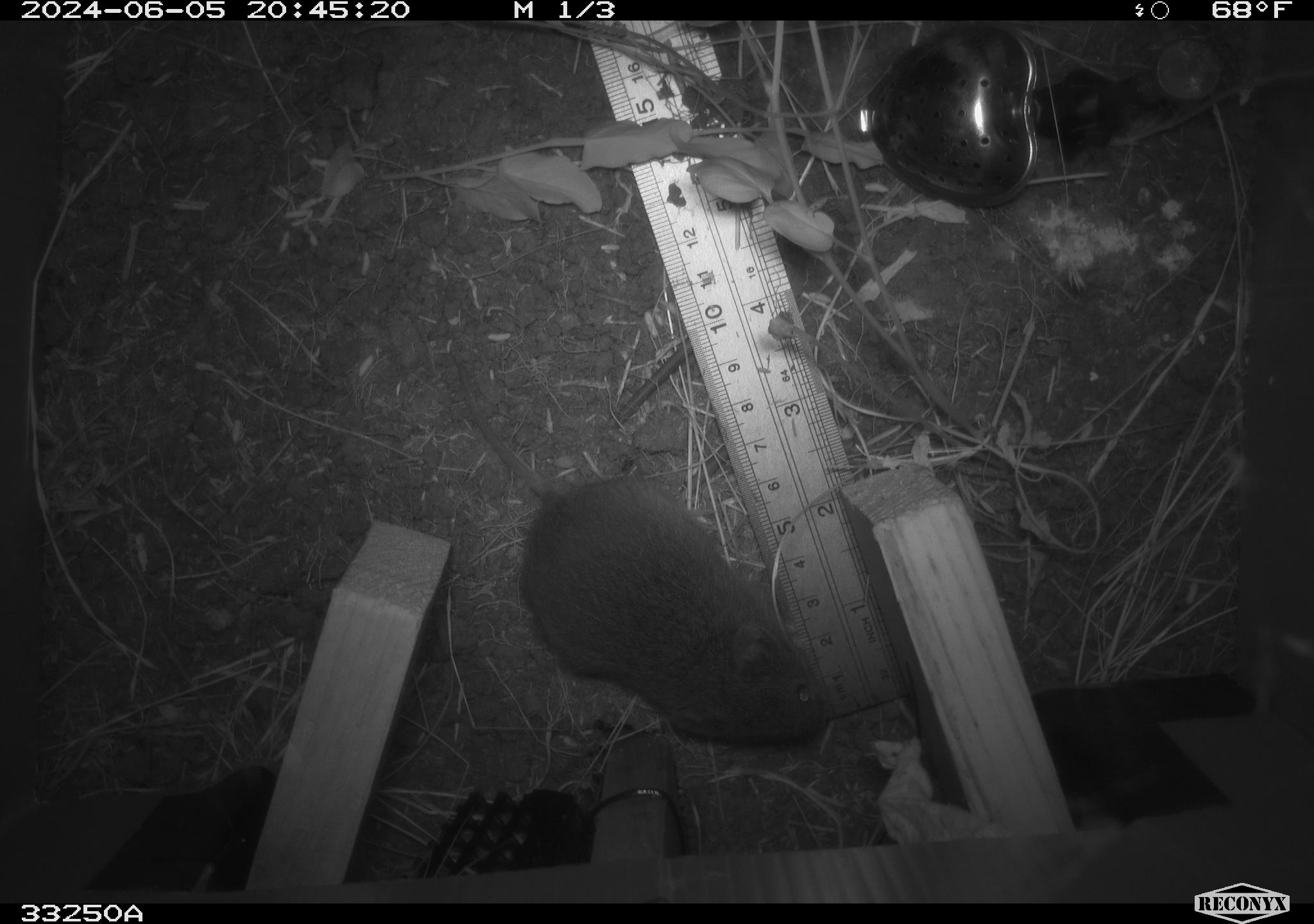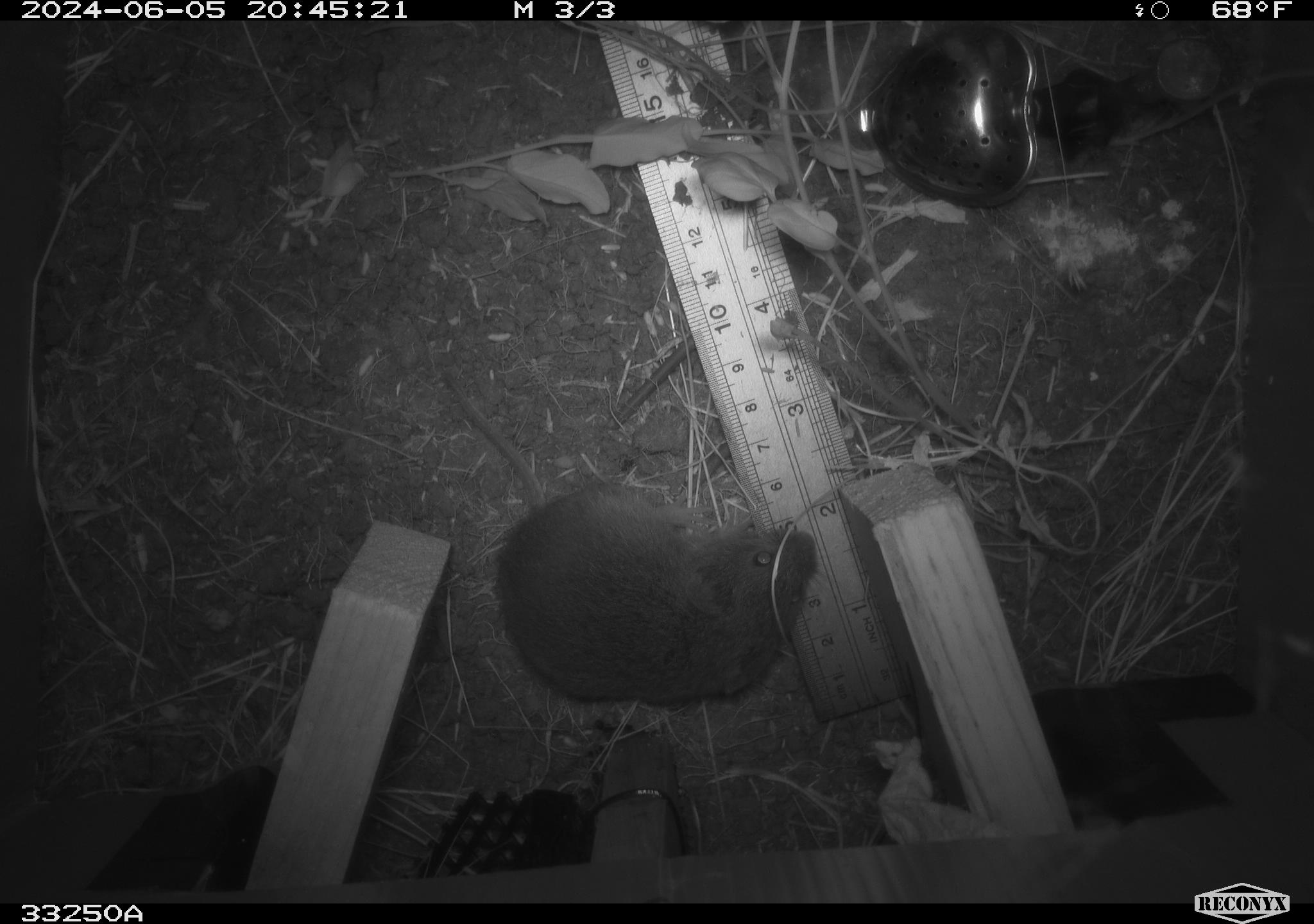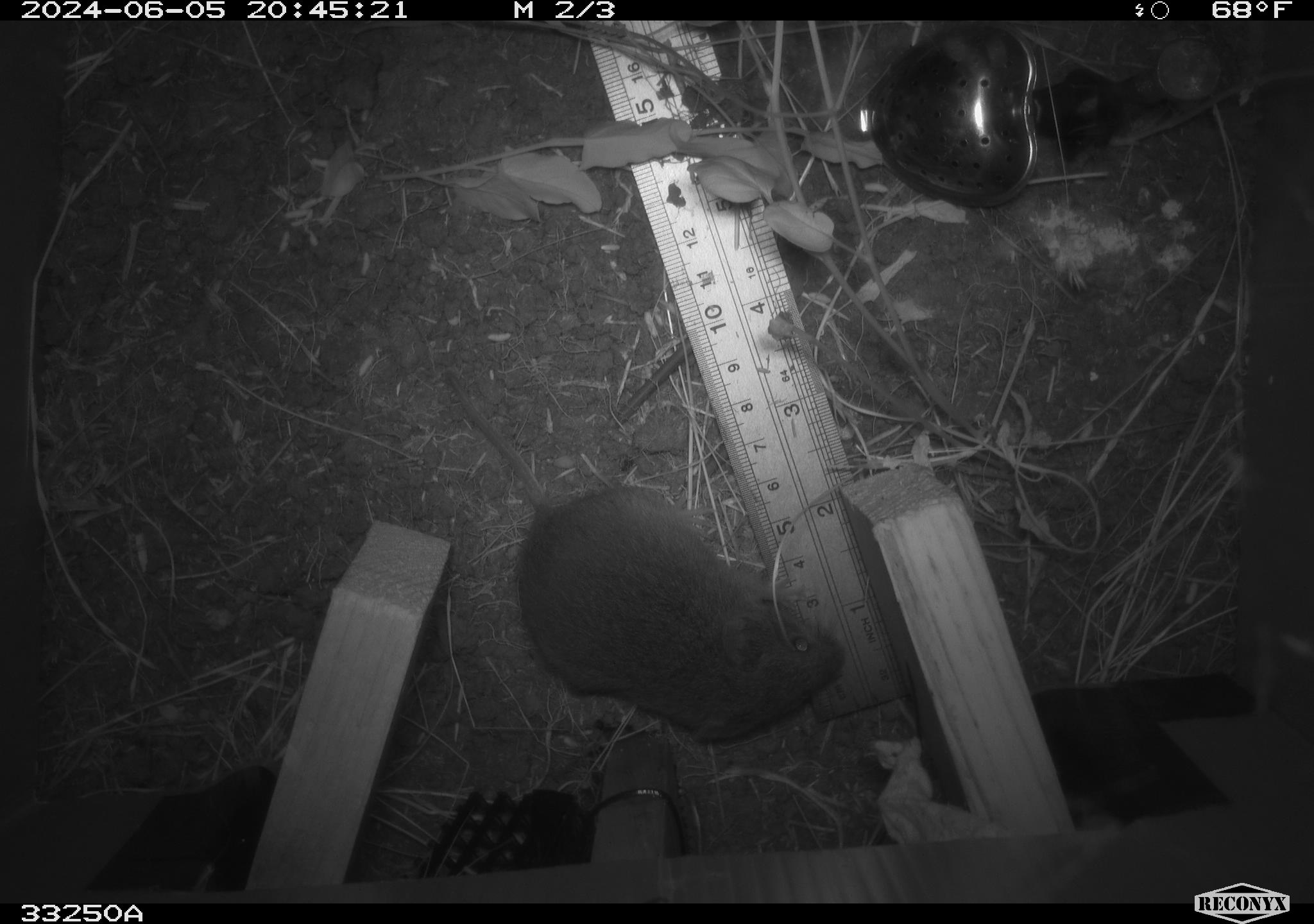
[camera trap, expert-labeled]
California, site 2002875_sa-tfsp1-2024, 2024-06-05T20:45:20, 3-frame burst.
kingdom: Animalia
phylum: Chordata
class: Mammalia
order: Rodentia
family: Cricetidae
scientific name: Arvicolinae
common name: voles, lemmings, and muskrats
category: arvicolinae subfamily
Arvicolinae subfamily (voles, lemmings, and muskrats) (Arvicolinae).